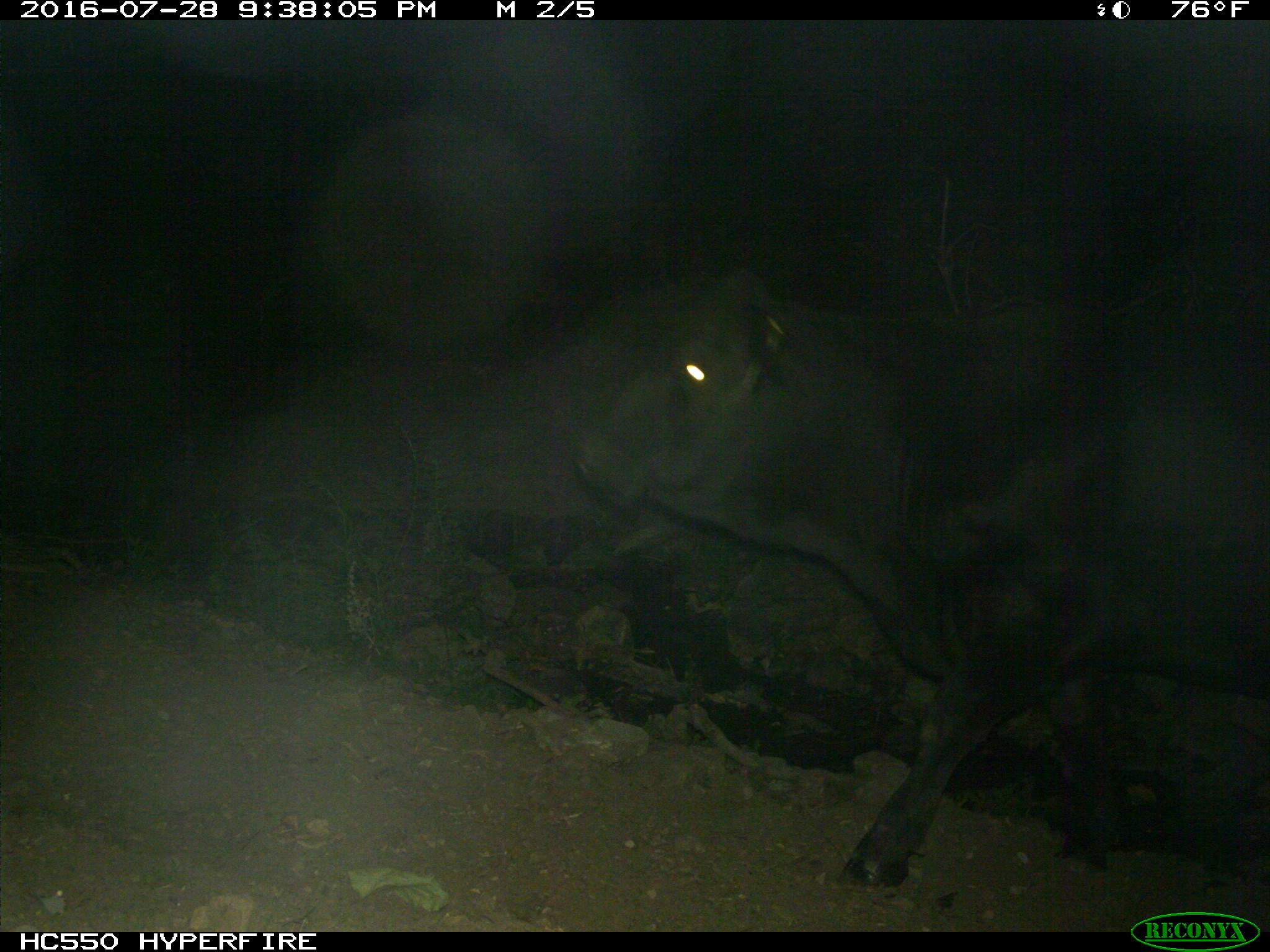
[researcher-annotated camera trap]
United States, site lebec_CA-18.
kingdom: Animalia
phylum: Chordata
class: Mammalia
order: Artiodactyla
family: Bovidae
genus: Bos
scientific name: Bos taurus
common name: domestic cow